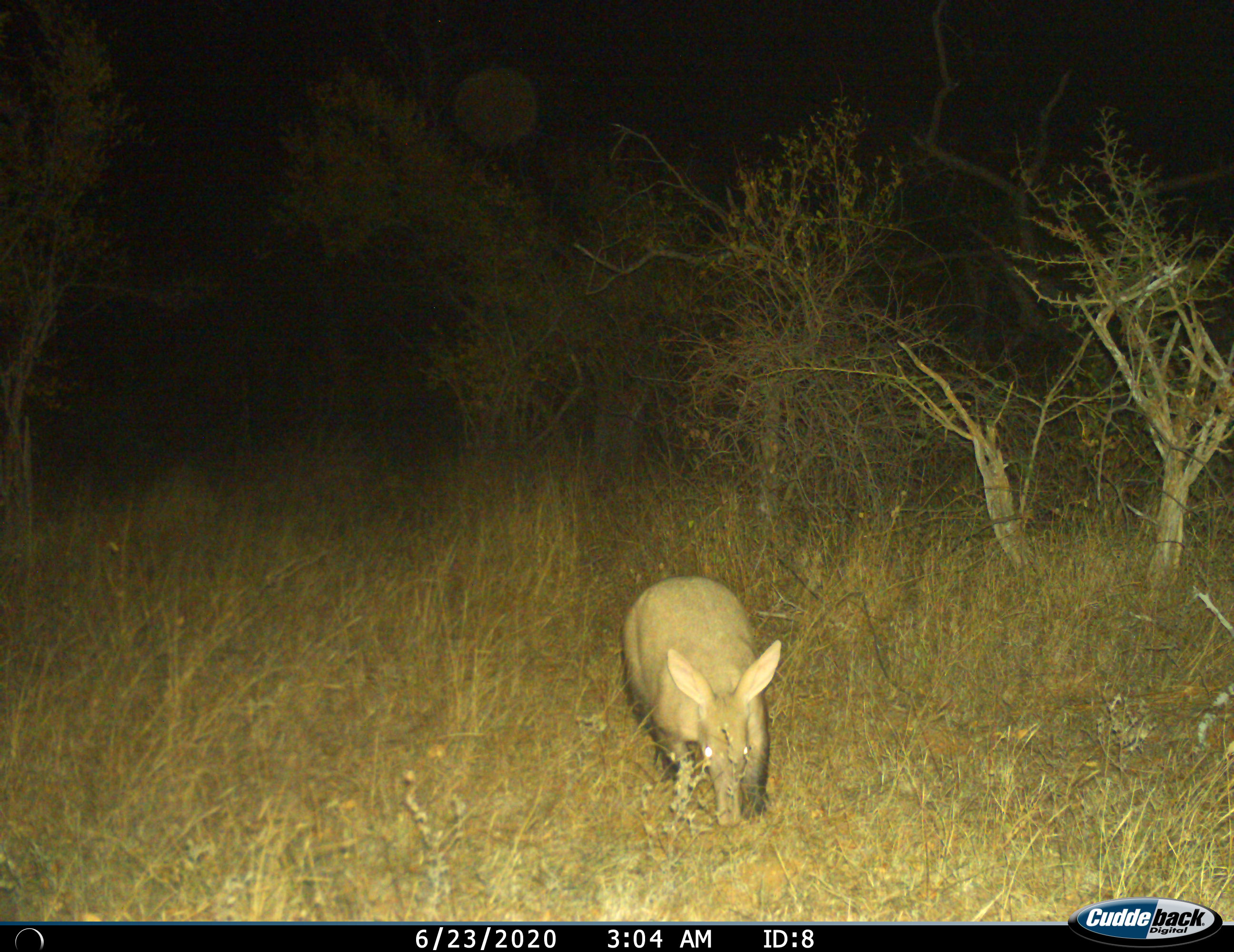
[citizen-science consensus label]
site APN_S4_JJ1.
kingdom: Animalia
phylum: Chordata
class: Mammalia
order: Tubulidentata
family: Orycteropodidae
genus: Orycteropus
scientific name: Orycteropus afer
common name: aardvark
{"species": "aardvark (Orycteropus afer)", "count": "1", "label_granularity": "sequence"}